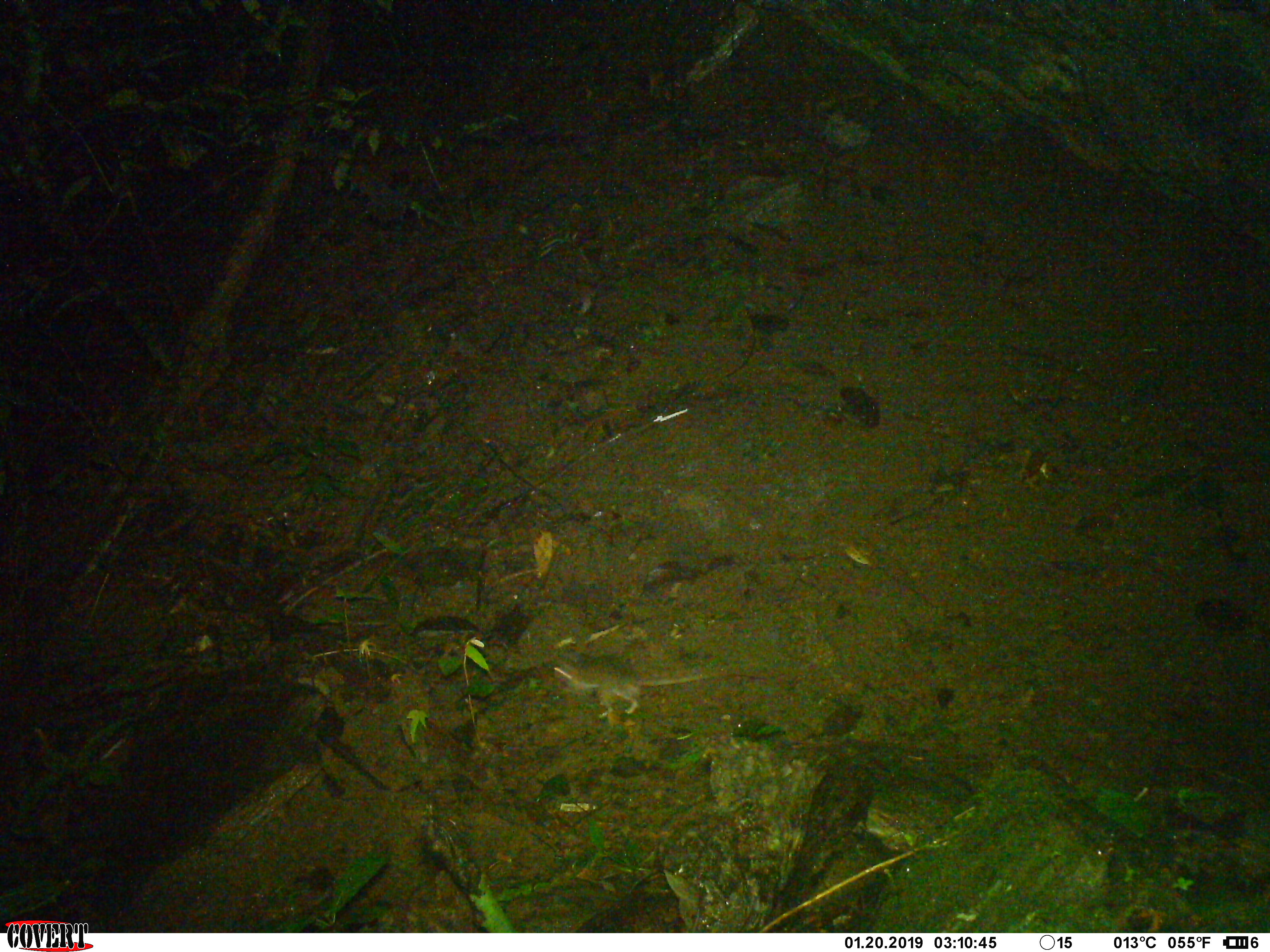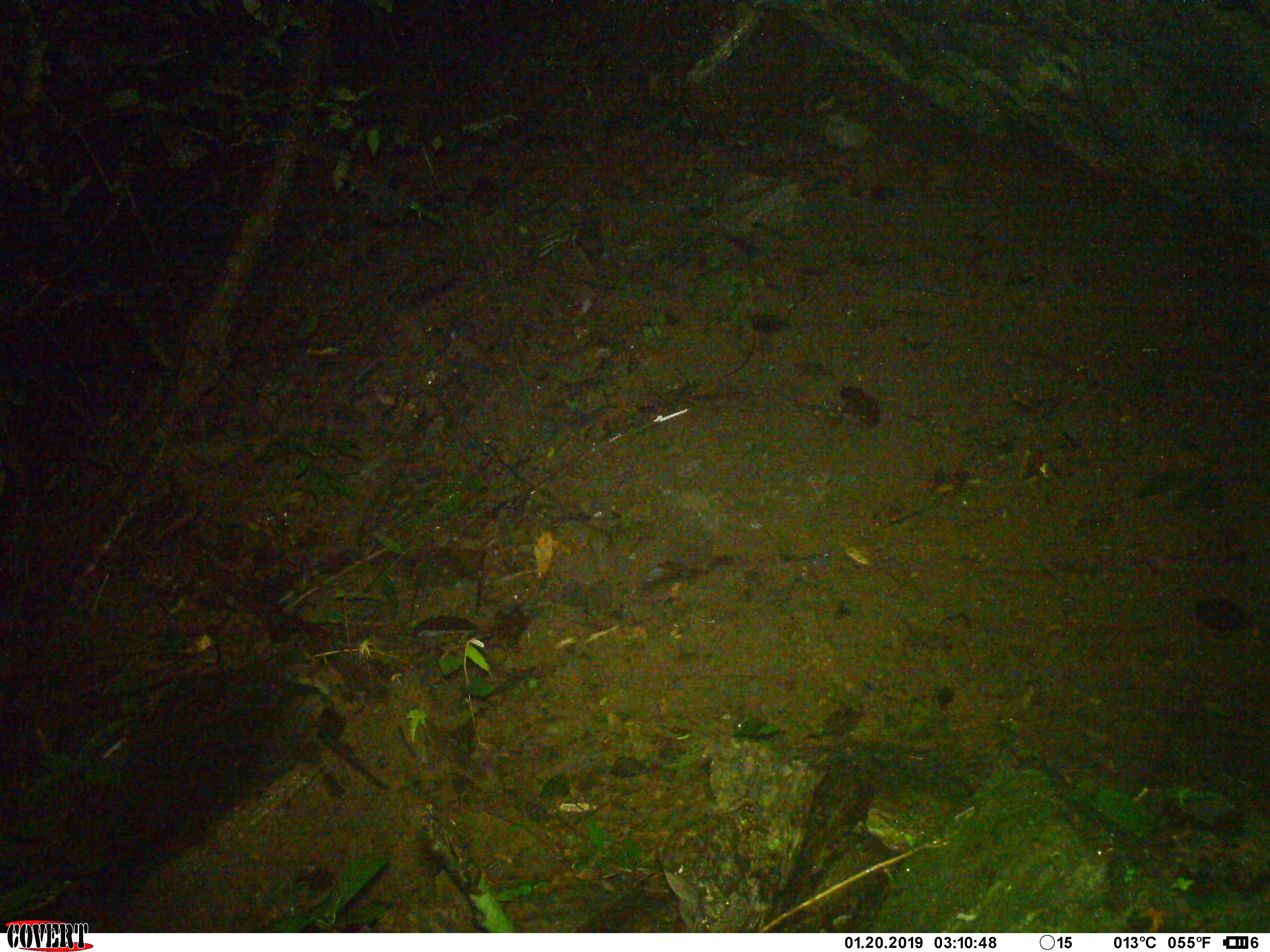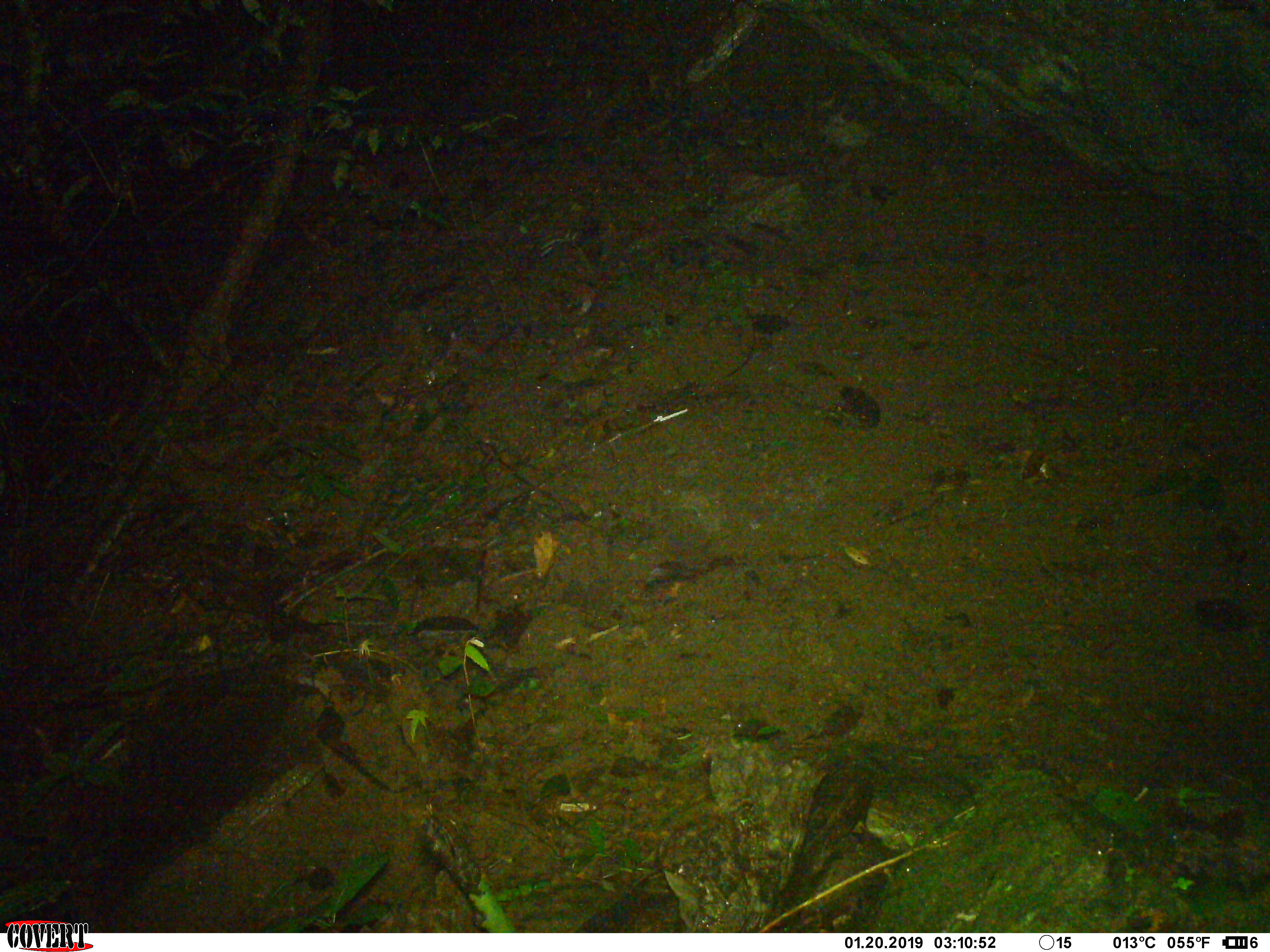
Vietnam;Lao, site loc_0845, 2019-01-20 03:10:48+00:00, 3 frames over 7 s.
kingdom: Animalia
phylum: Chordata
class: Mammalia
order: Rodentia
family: Muridae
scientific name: Muridae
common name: old-world mice and rats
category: unidentified murid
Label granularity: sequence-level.